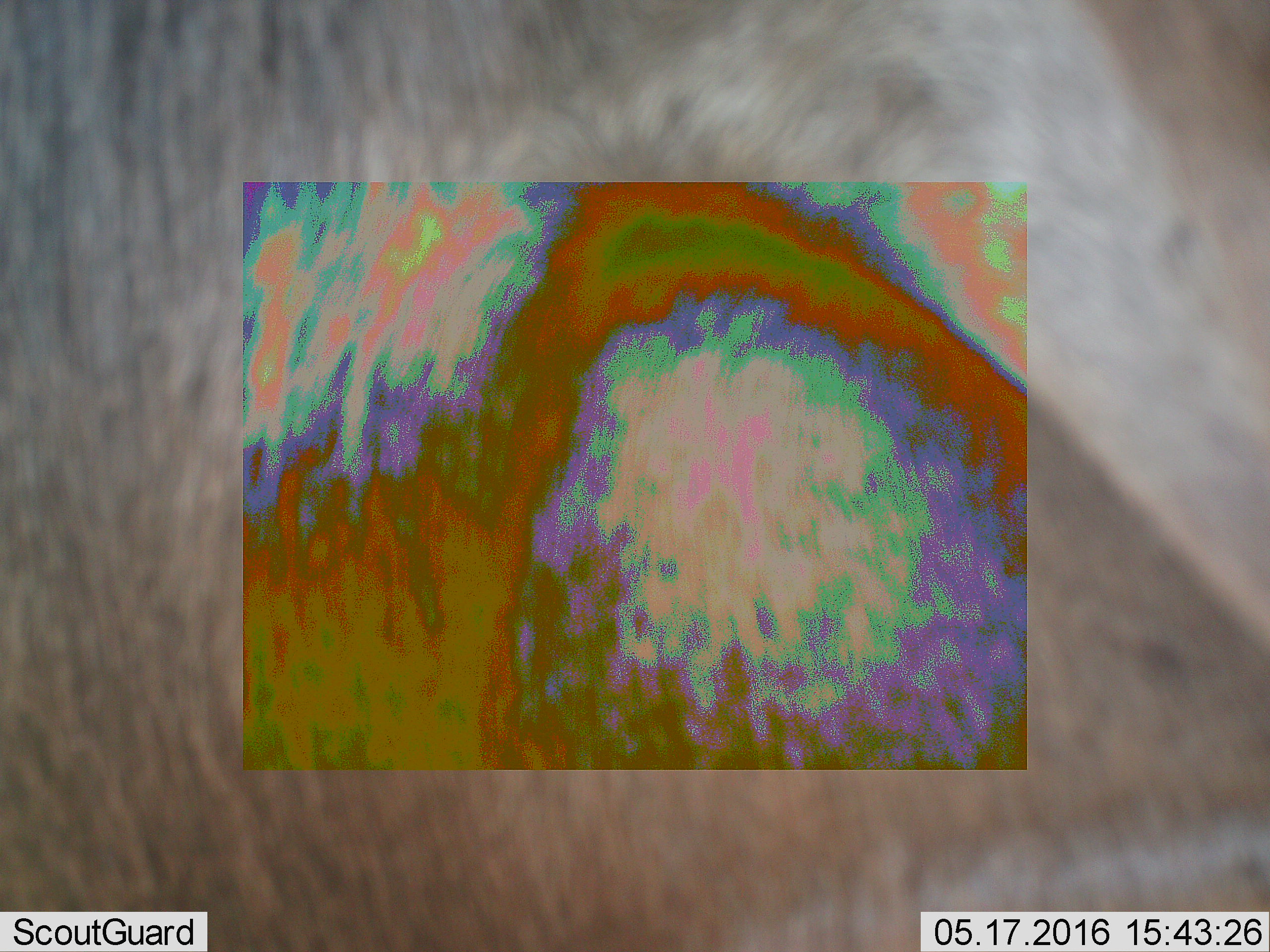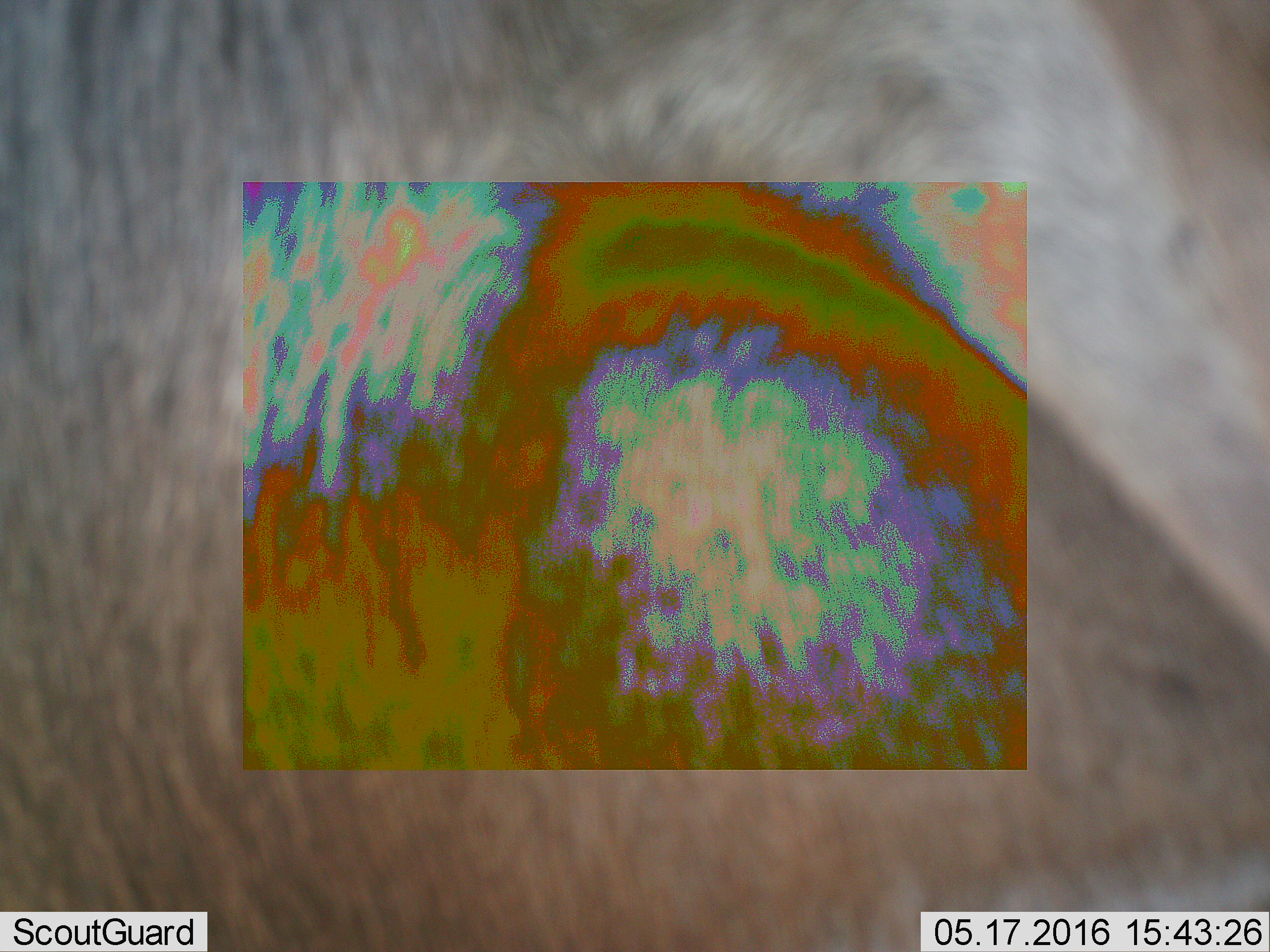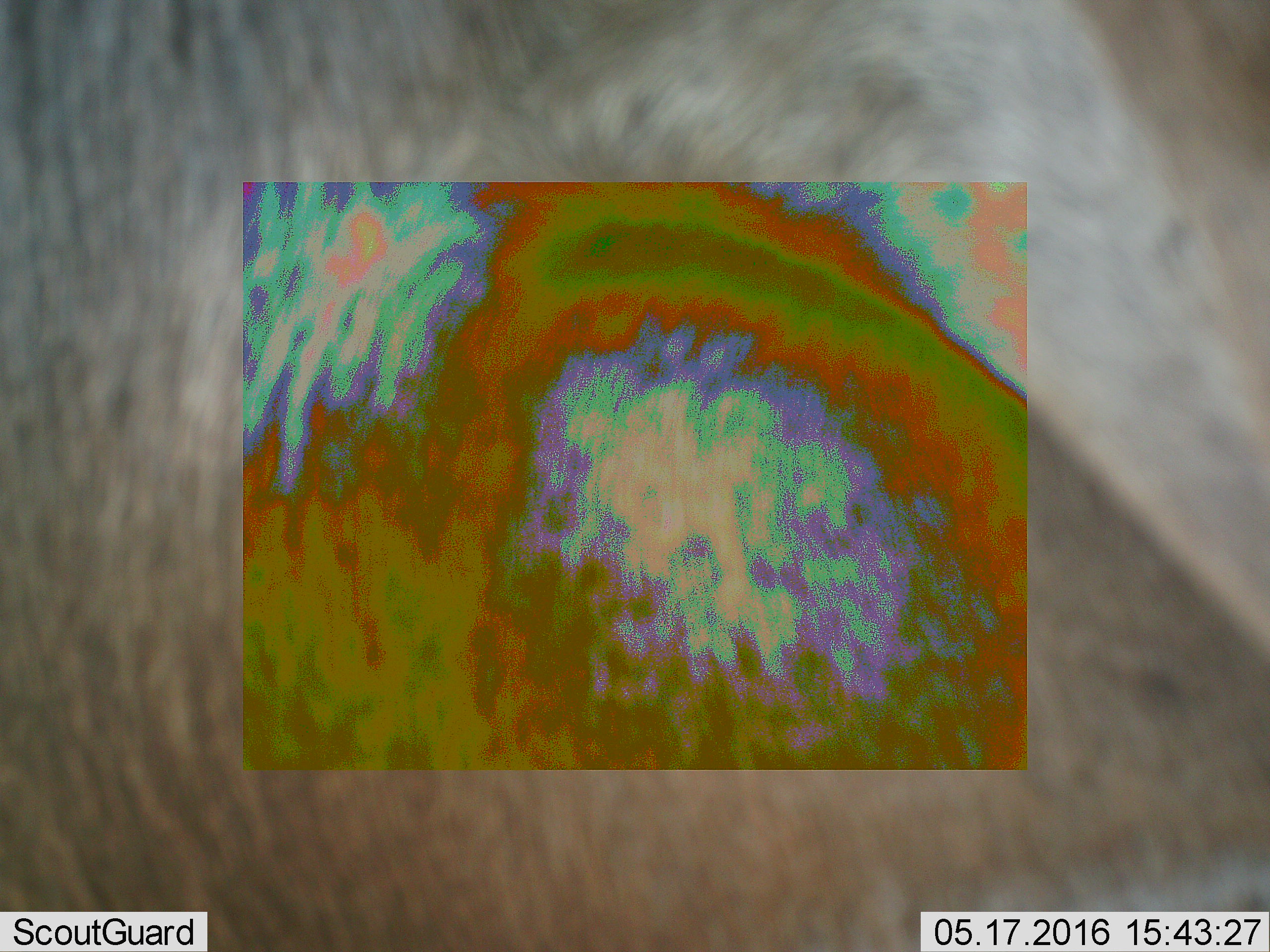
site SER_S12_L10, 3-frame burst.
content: unidentified animal